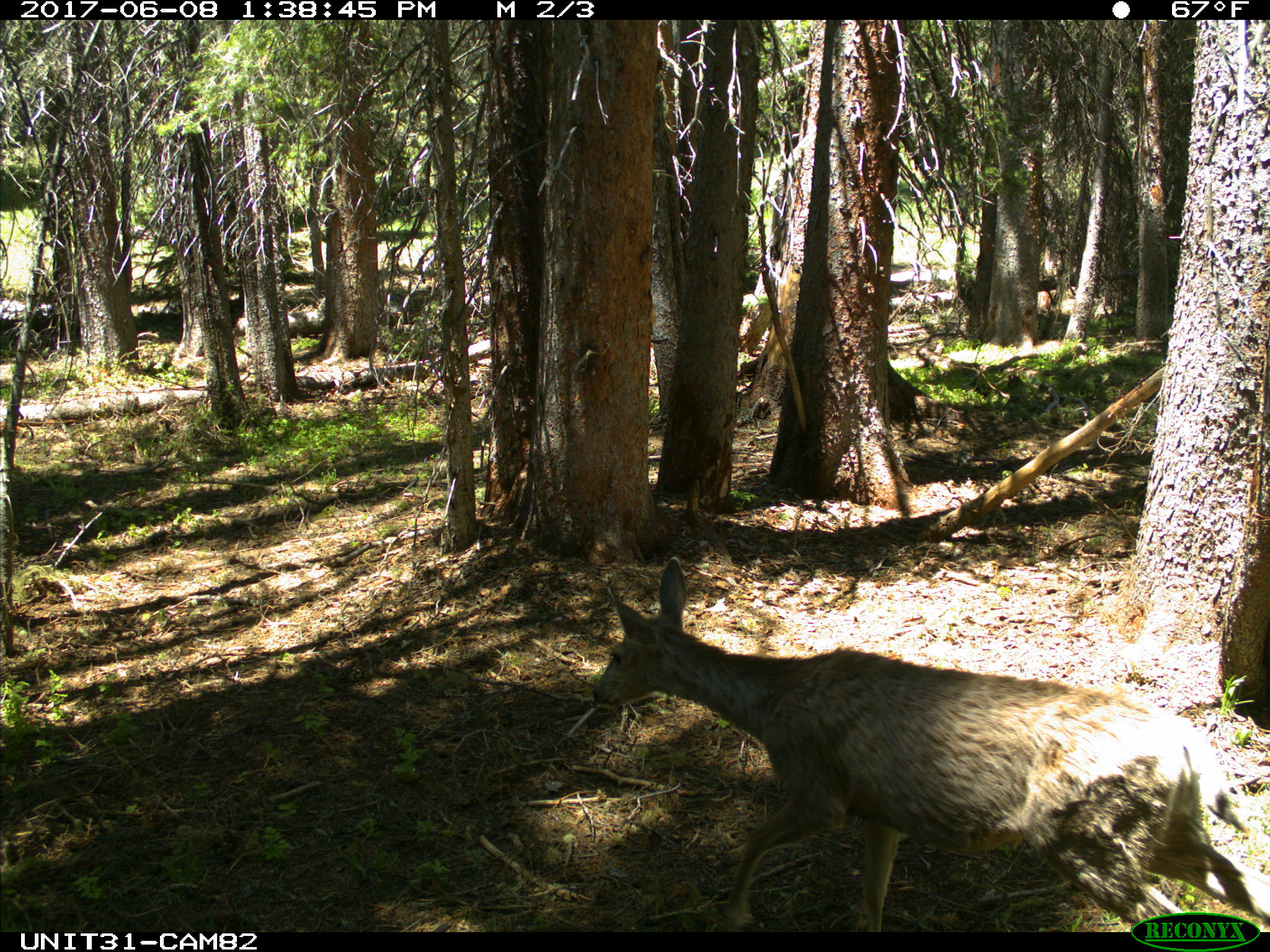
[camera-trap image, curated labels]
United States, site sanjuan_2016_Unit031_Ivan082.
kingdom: Animalia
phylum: Chordata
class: Mammalia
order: Artiodactyla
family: Cervidae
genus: Odocoileus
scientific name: Odocoileus hemionus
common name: mule deer